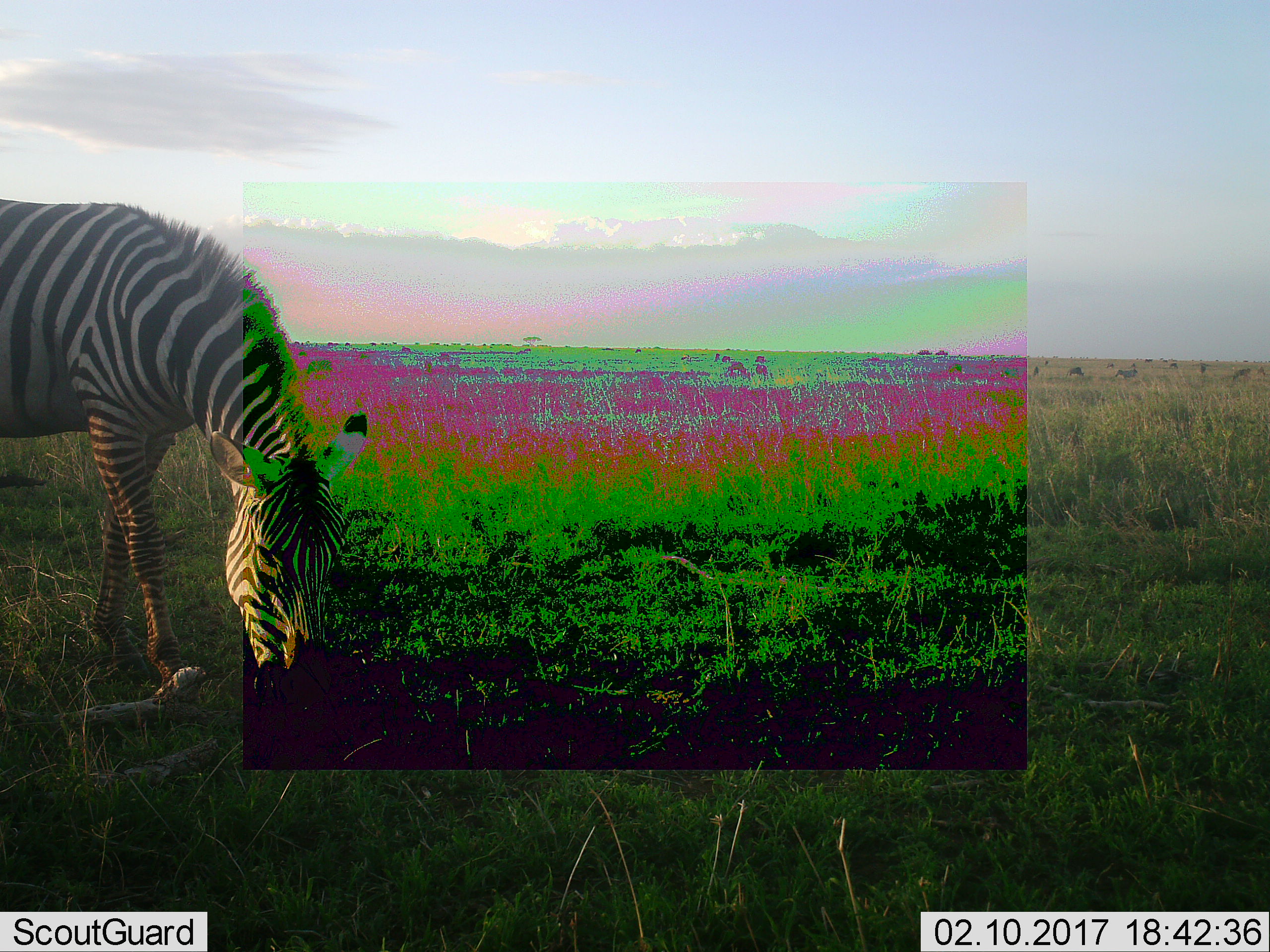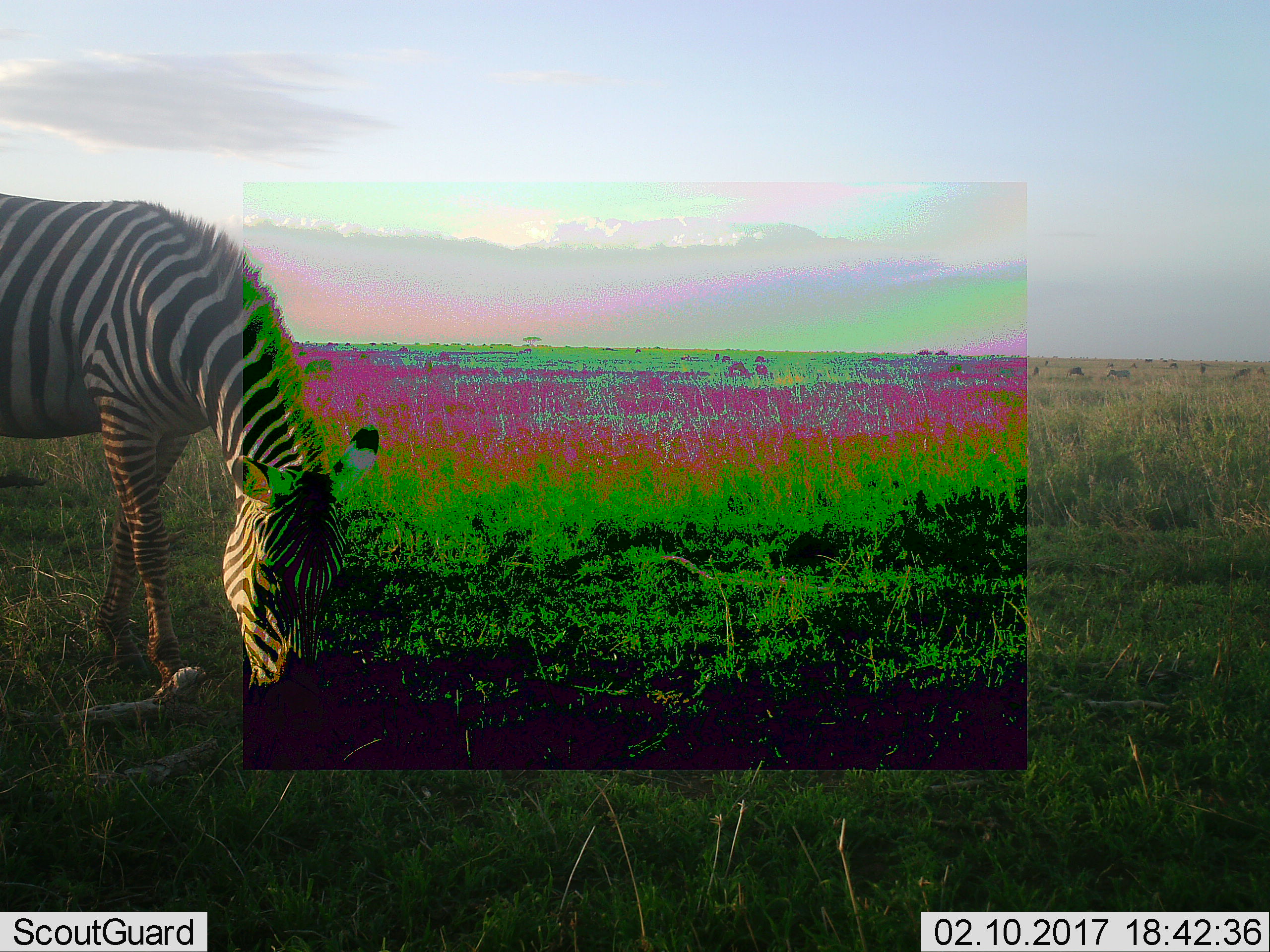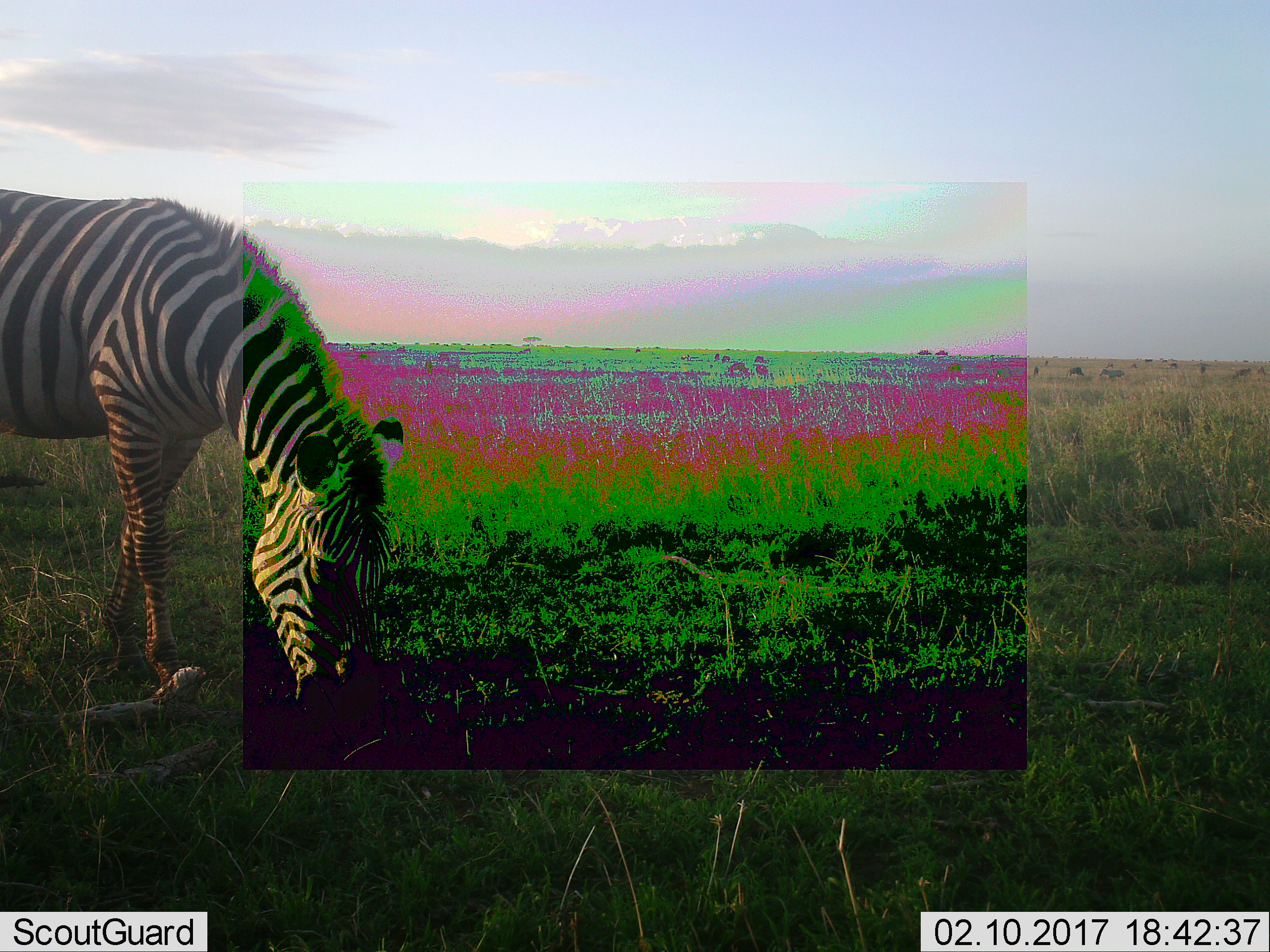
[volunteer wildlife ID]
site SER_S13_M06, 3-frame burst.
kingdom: Animalia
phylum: Chordata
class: Mammalia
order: Artiodactyla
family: Bovidae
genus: Connochaetes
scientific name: Connochaetes taurinus taurinus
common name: blue wildebeest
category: wildebeestblue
Wildebeestblue (blue wildebeest) (Connochaetes taurinus taurinus), count 11-50. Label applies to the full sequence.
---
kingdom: Animalia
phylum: Chordata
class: Mammalia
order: Perissodactyla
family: Equidae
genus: Equus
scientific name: Equus quagga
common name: plains zebra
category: zebraplains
Zebraplains (plains zebra) (Equus quagga), count 2. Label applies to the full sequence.